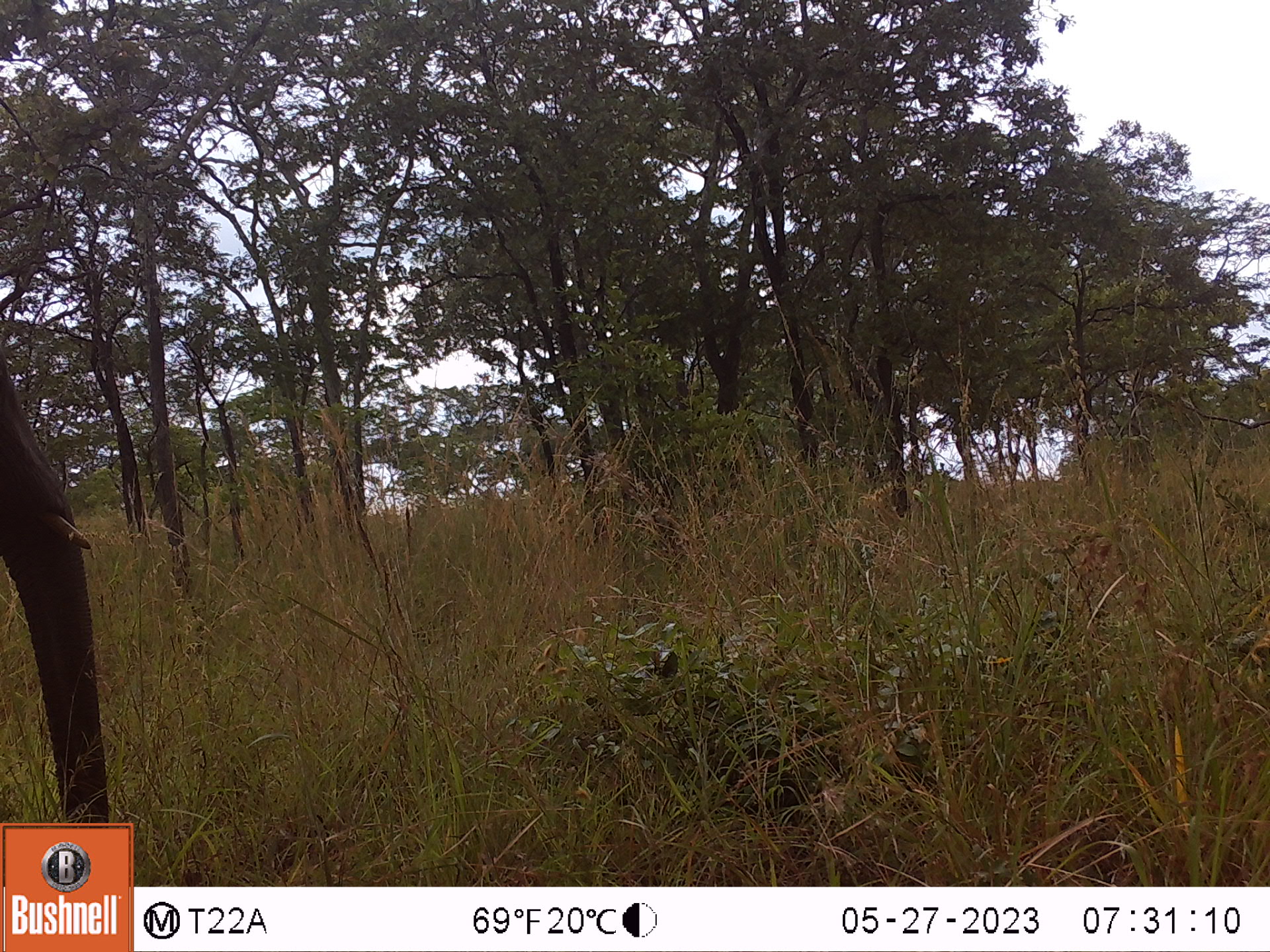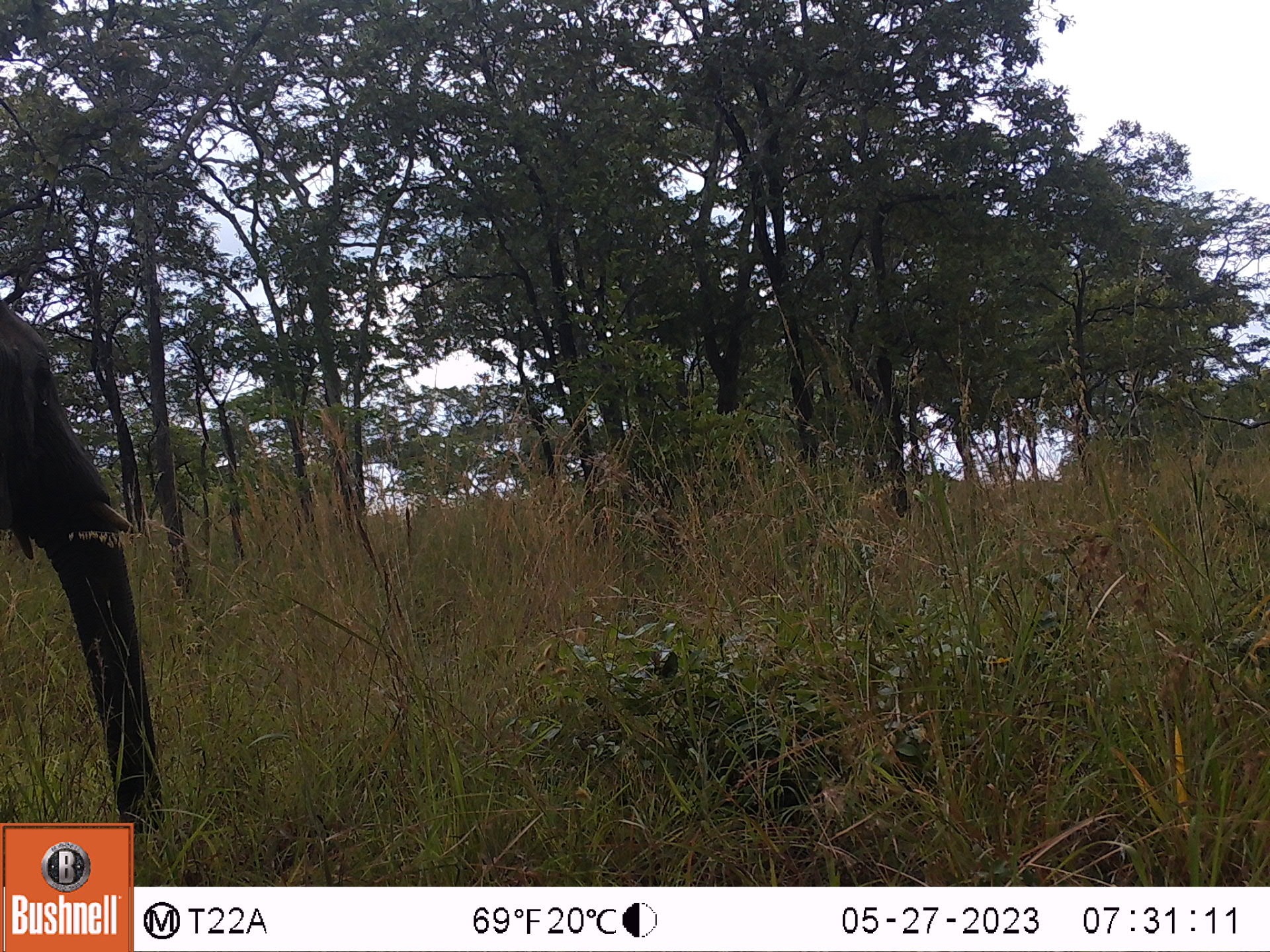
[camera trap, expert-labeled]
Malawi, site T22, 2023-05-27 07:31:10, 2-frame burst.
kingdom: Animalia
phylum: Chordata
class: Mammalia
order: Proboscidea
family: Elephantidae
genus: Loxodonta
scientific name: Loxodonta africana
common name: african savanna elephant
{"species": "african savanna elephant (Loxodonta africana)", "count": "1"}